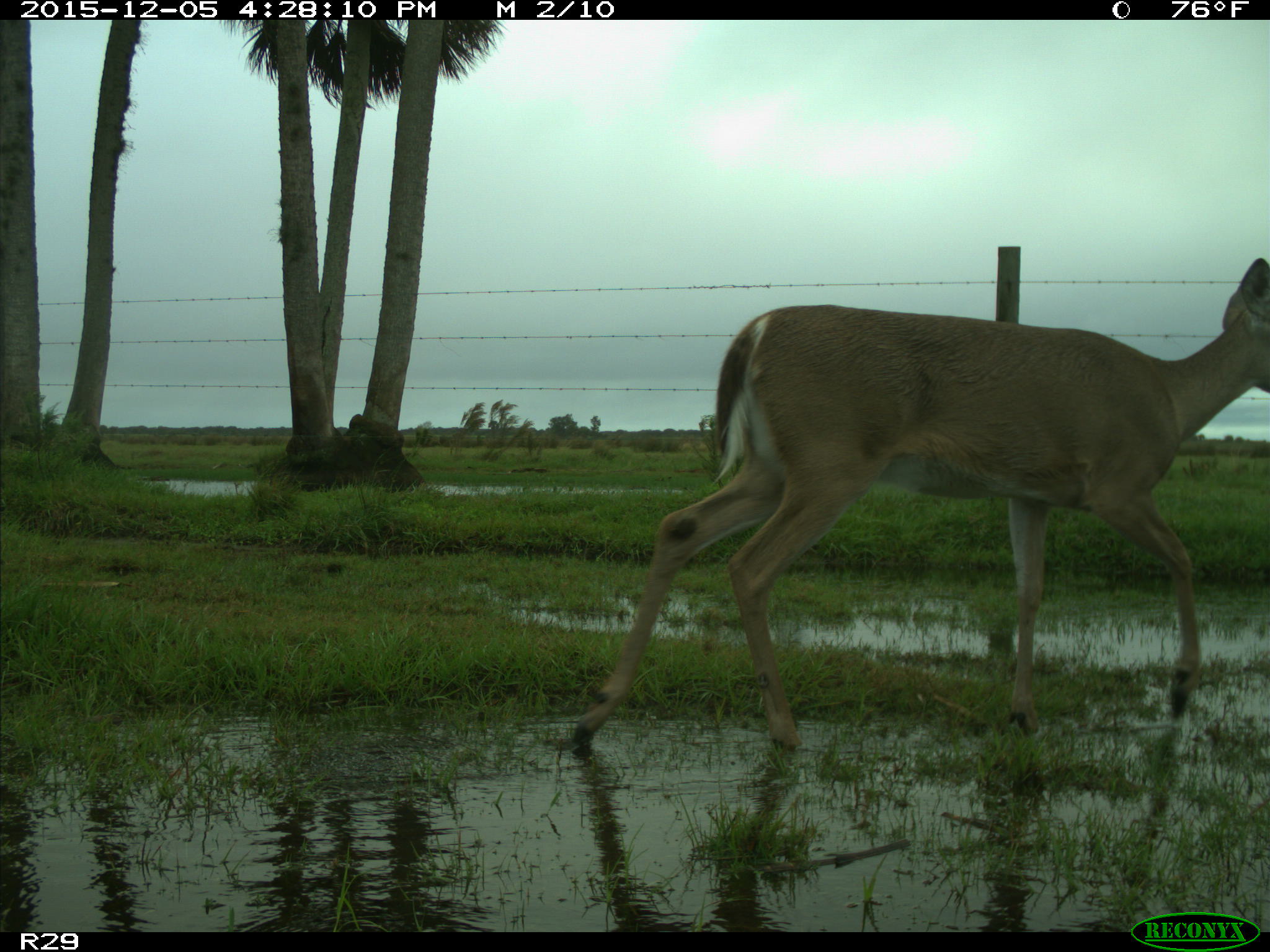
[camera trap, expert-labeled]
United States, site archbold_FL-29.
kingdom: Animalia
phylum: Chordata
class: Mammalia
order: Artiodactyla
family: Cervidae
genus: Odocoileus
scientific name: Odocoileus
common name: deer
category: unidentified deer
Unidentified deer (deer) (Odocoileus).